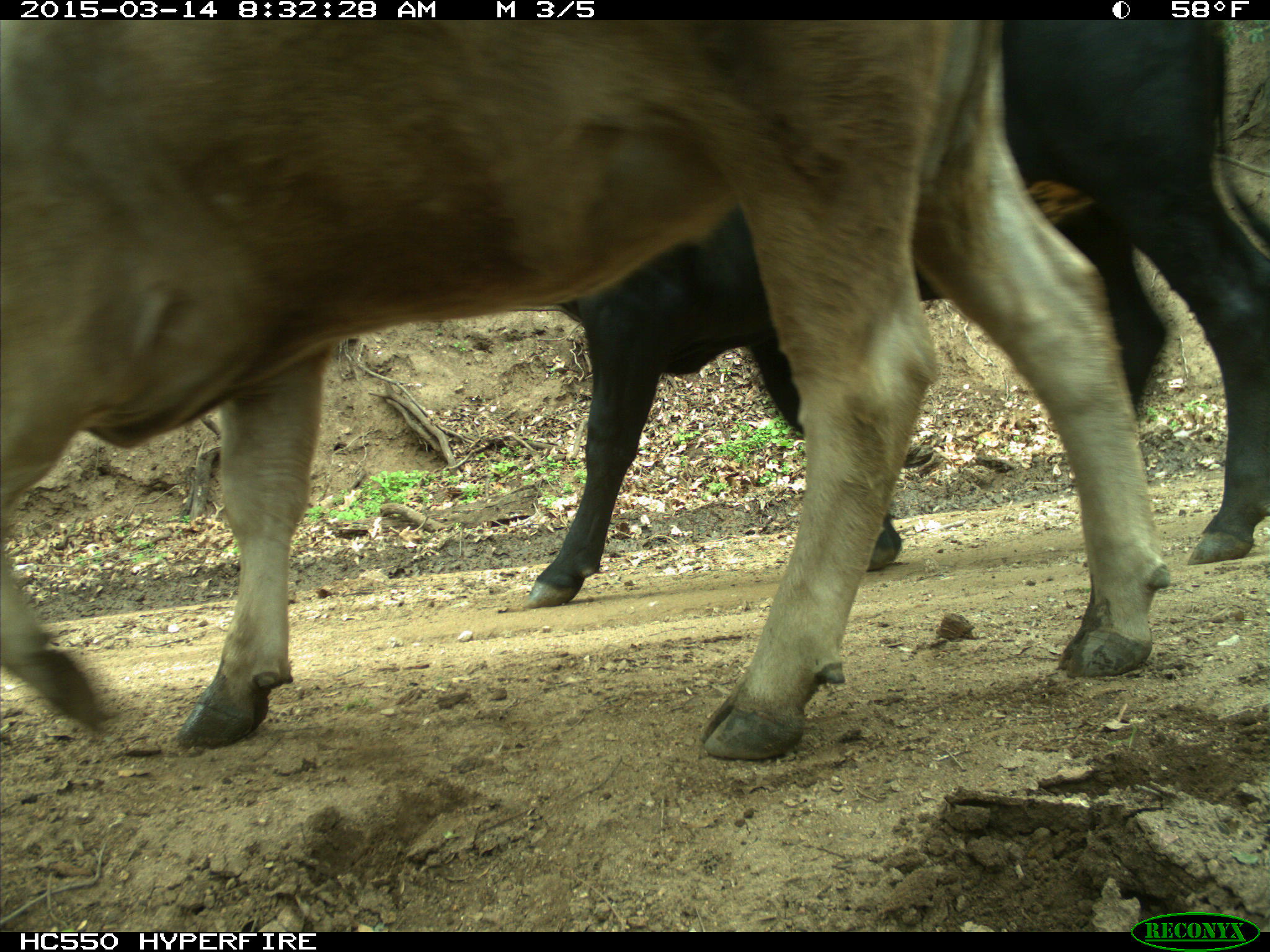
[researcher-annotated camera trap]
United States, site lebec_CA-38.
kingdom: Animalia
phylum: Chordata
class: Mammalia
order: Artiodactyla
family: Bovidae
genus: Bos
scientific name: Bos taurus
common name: domestic cow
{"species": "Bos taurus (domestic cow)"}